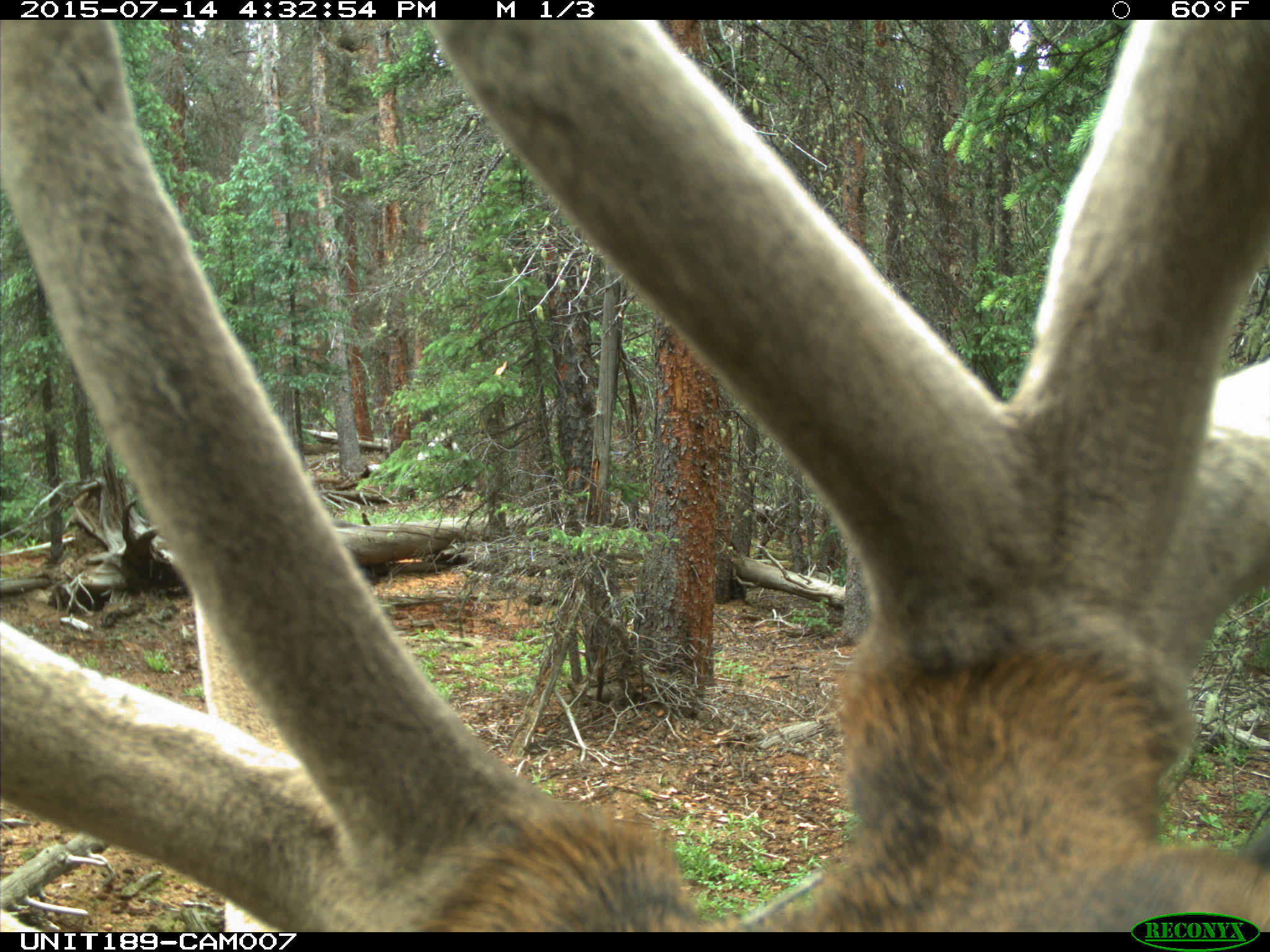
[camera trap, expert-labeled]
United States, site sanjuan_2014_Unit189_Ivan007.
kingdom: Animalia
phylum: Chordata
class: Mammalia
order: Artiodactyla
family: Cervidae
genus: Cervus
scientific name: Cervus elaphus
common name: red deer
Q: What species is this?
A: Cervus elaphus (red deer).